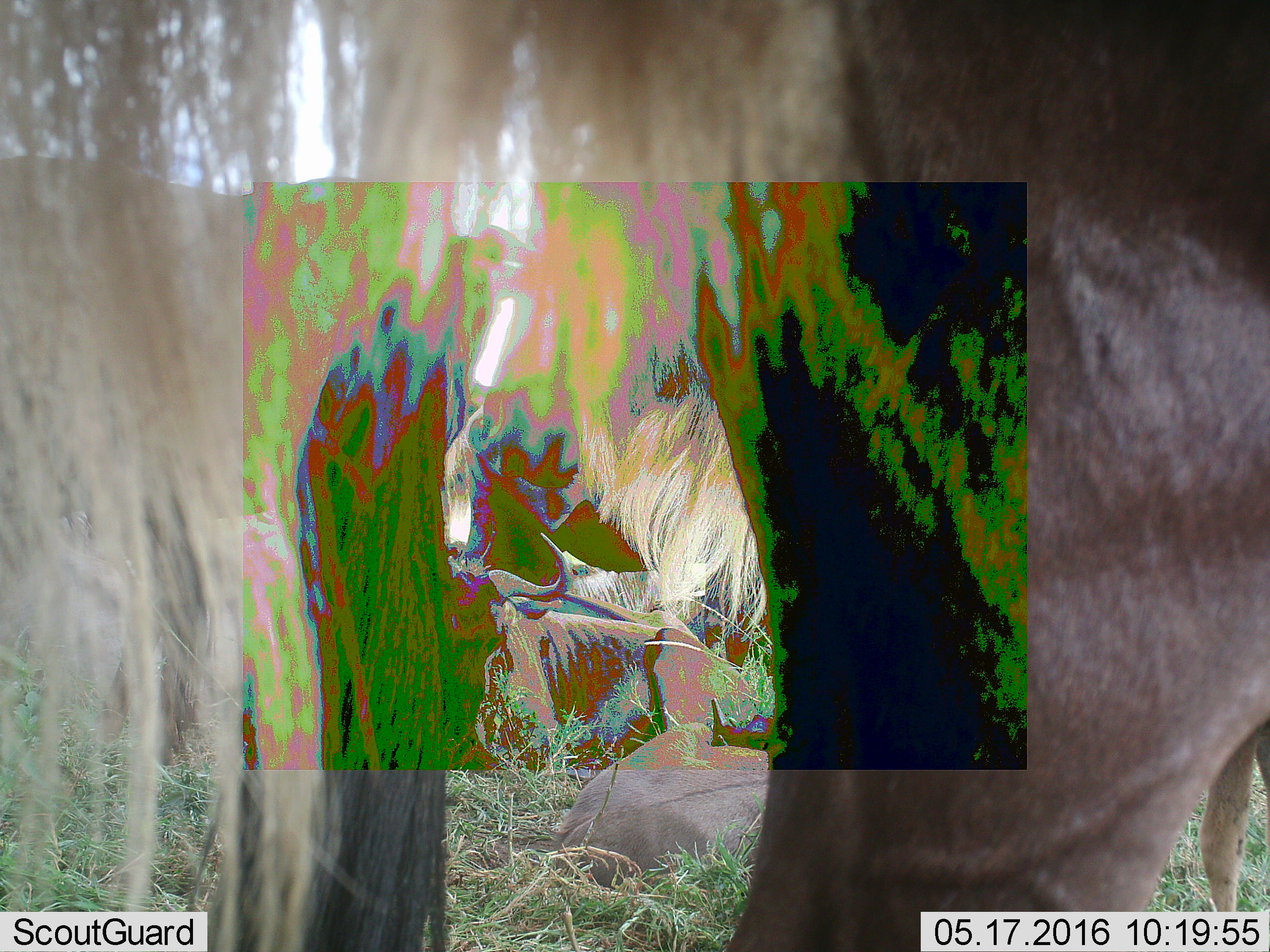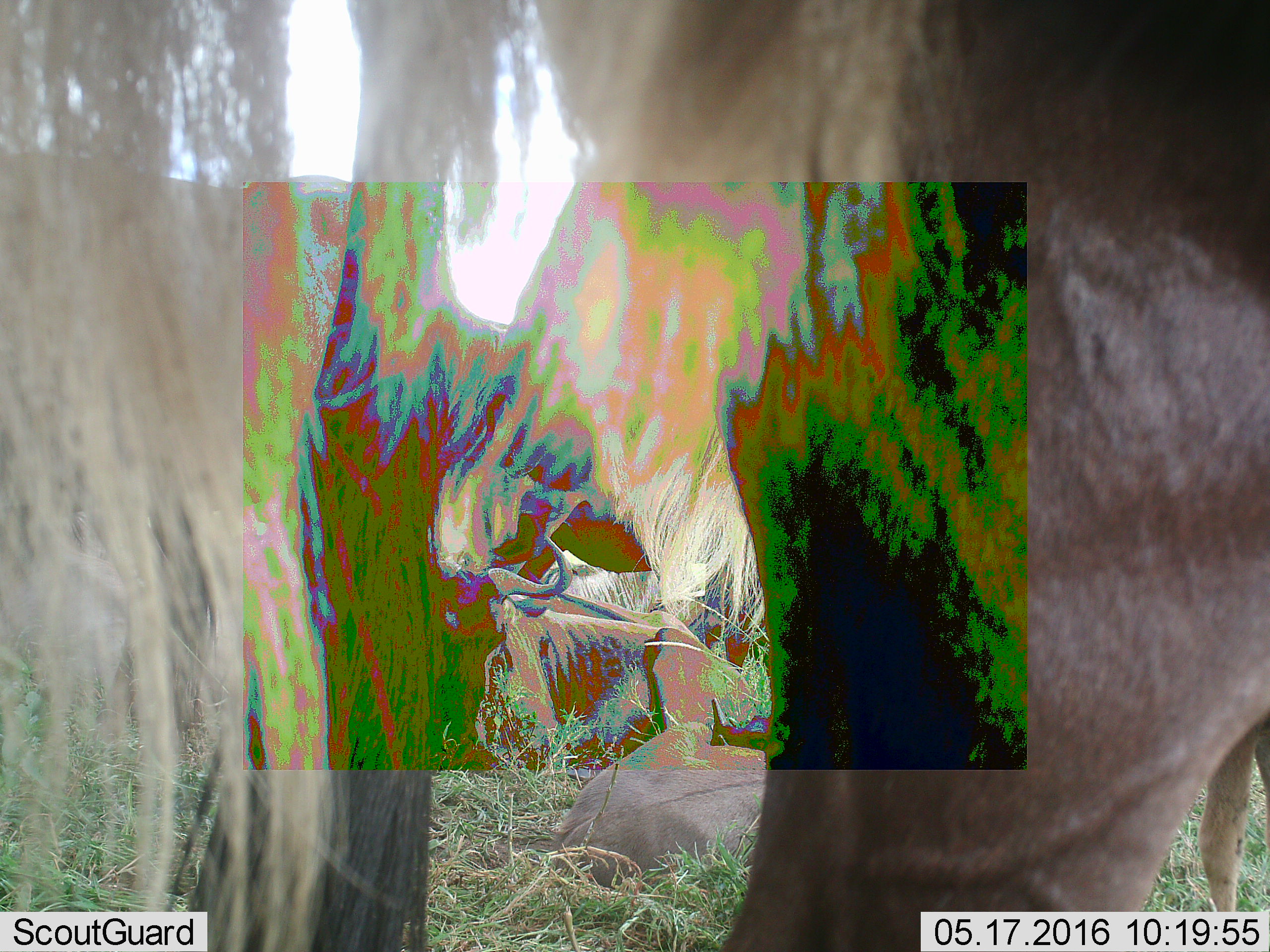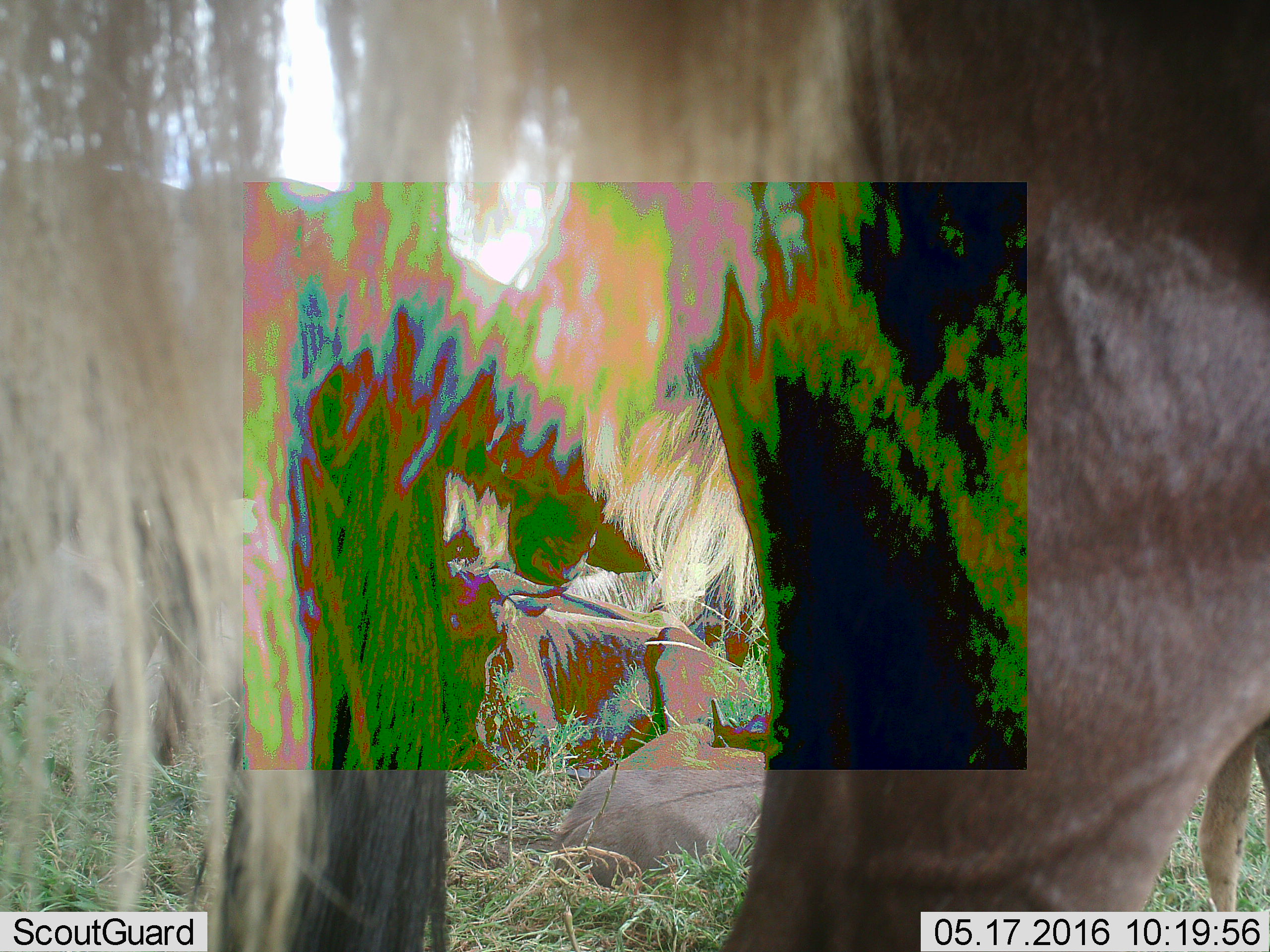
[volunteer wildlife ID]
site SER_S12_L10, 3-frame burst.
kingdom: Animalia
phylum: Chordata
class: Mammalia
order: Artiodactyla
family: Bovidae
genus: Connochaetes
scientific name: Connochaetes taurinus taurinus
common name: blue wildebeest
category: wildebeestblue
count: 4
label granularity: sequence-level